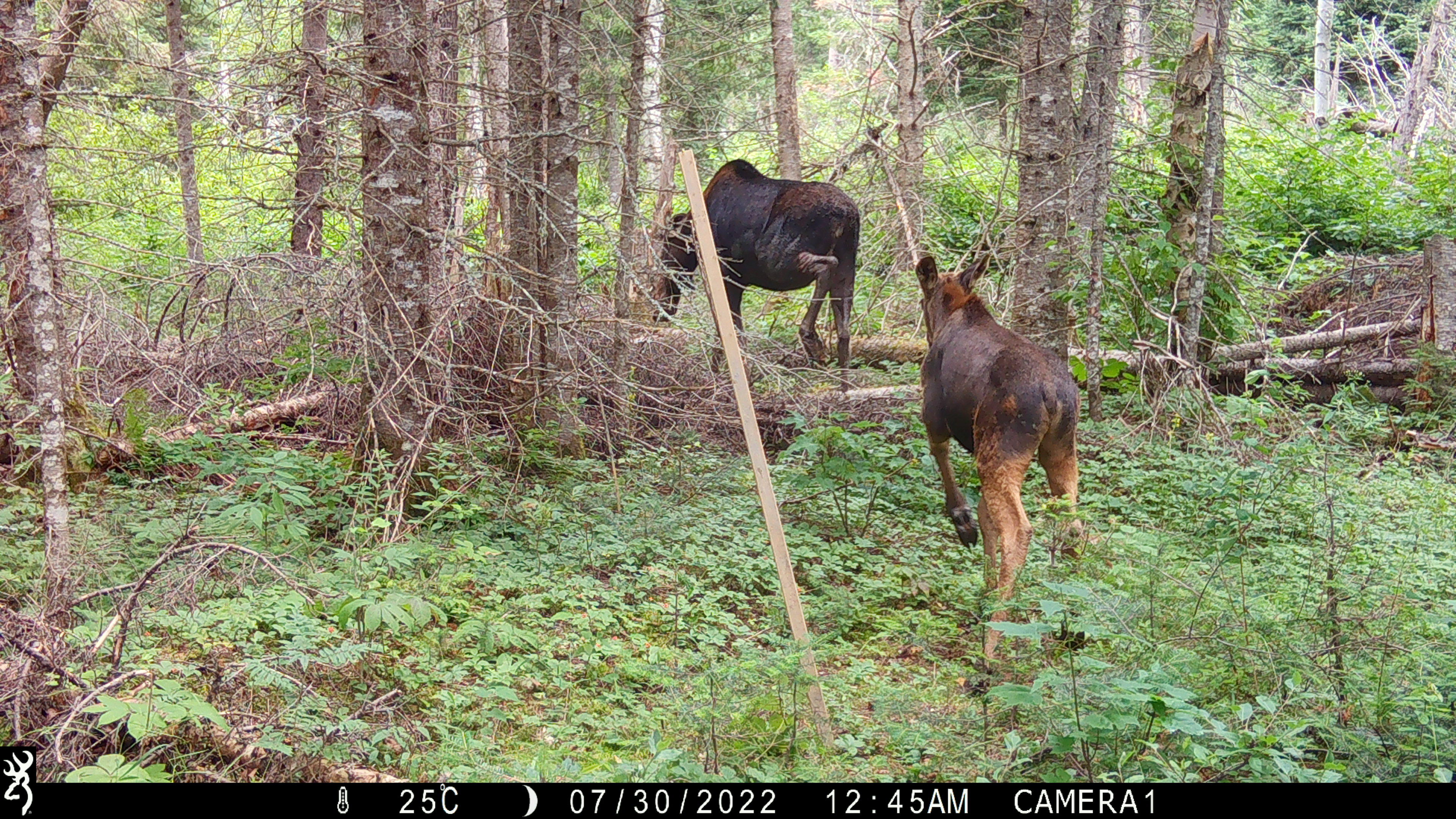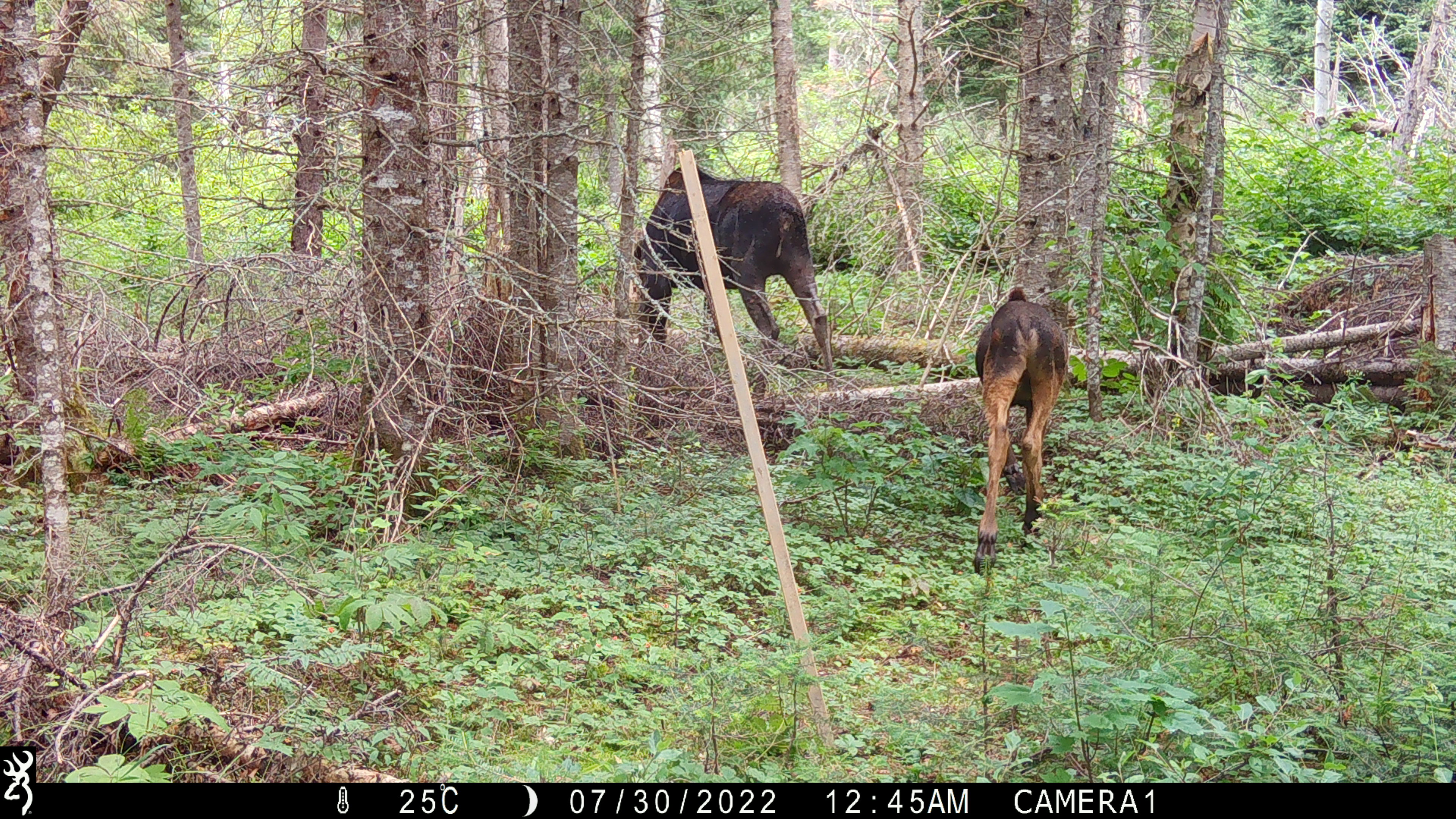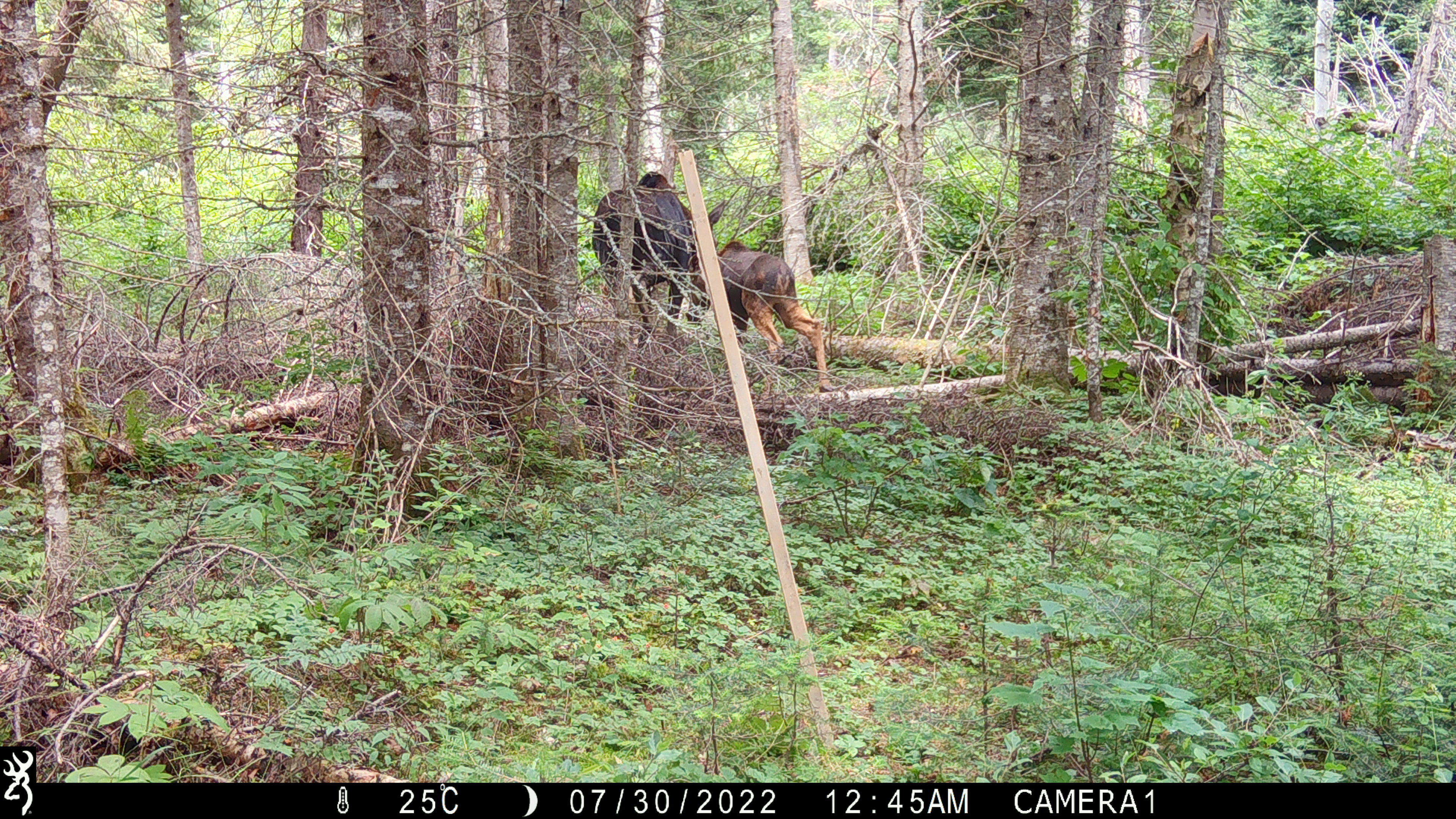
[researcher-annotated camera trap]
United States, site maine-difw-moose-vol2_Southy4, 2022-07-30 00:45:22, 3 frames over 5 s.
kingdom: Animalia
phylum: Chordata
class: Mammalia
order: Artiodactyla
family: Cervidae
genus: Alces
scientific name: Alces alces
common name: moose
Moose (Alces alces).